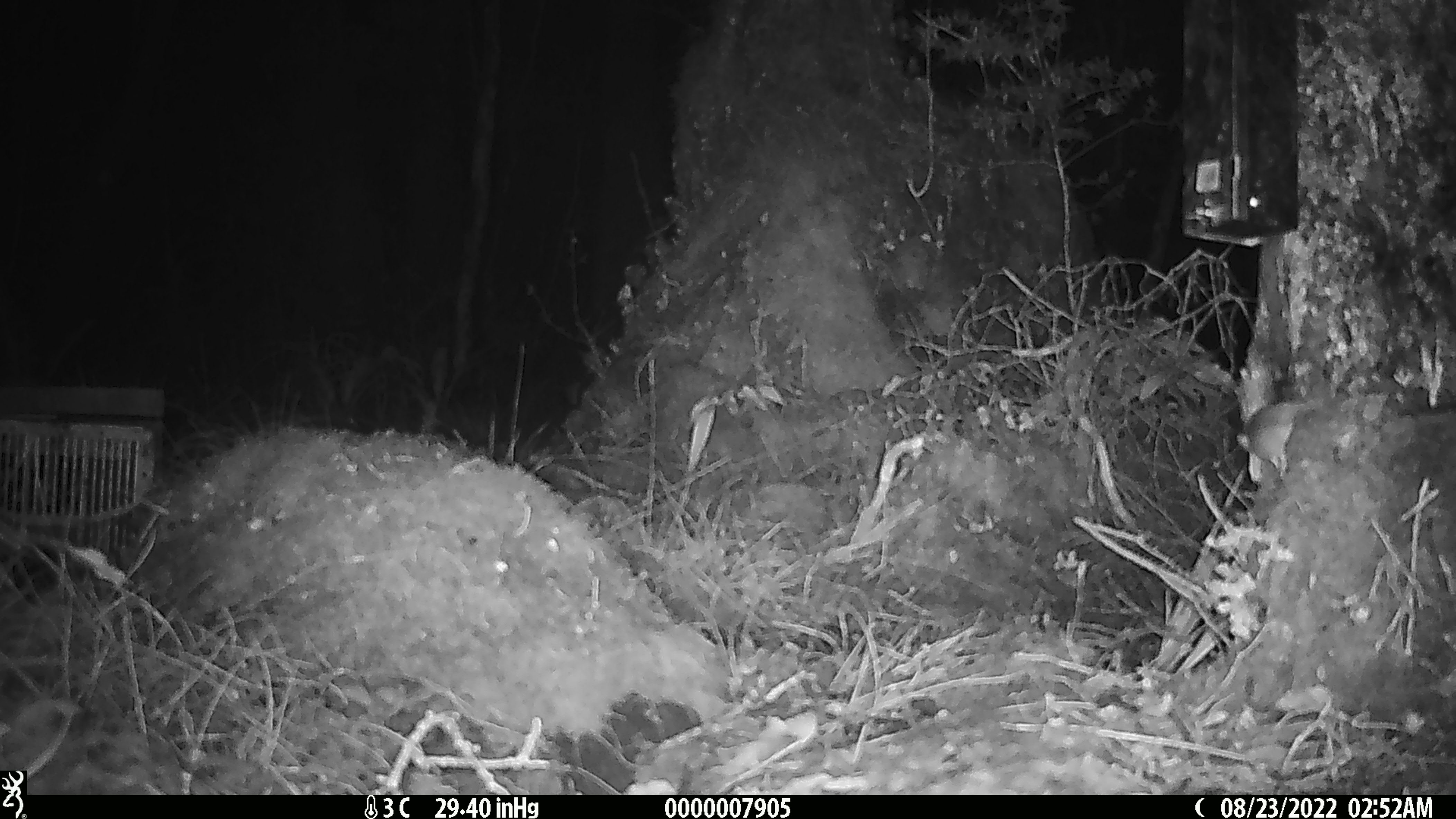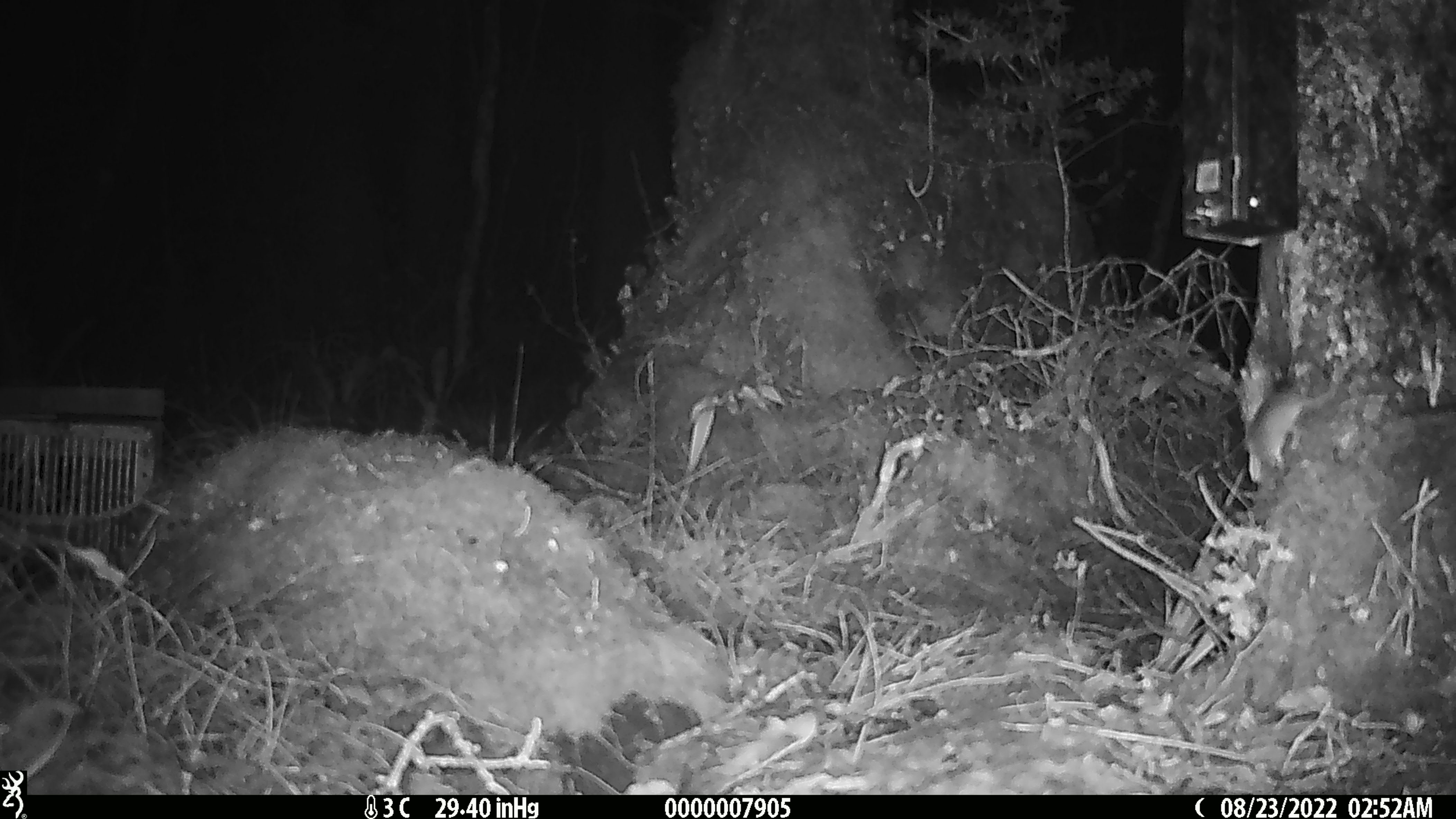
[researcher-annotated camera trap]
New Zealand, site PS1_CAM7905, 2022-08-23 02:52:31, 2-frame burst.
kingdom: Animalia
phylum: Chordata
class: Mammalia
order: Rodentia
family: Muridae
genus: Mus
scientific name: Mus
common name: mouse